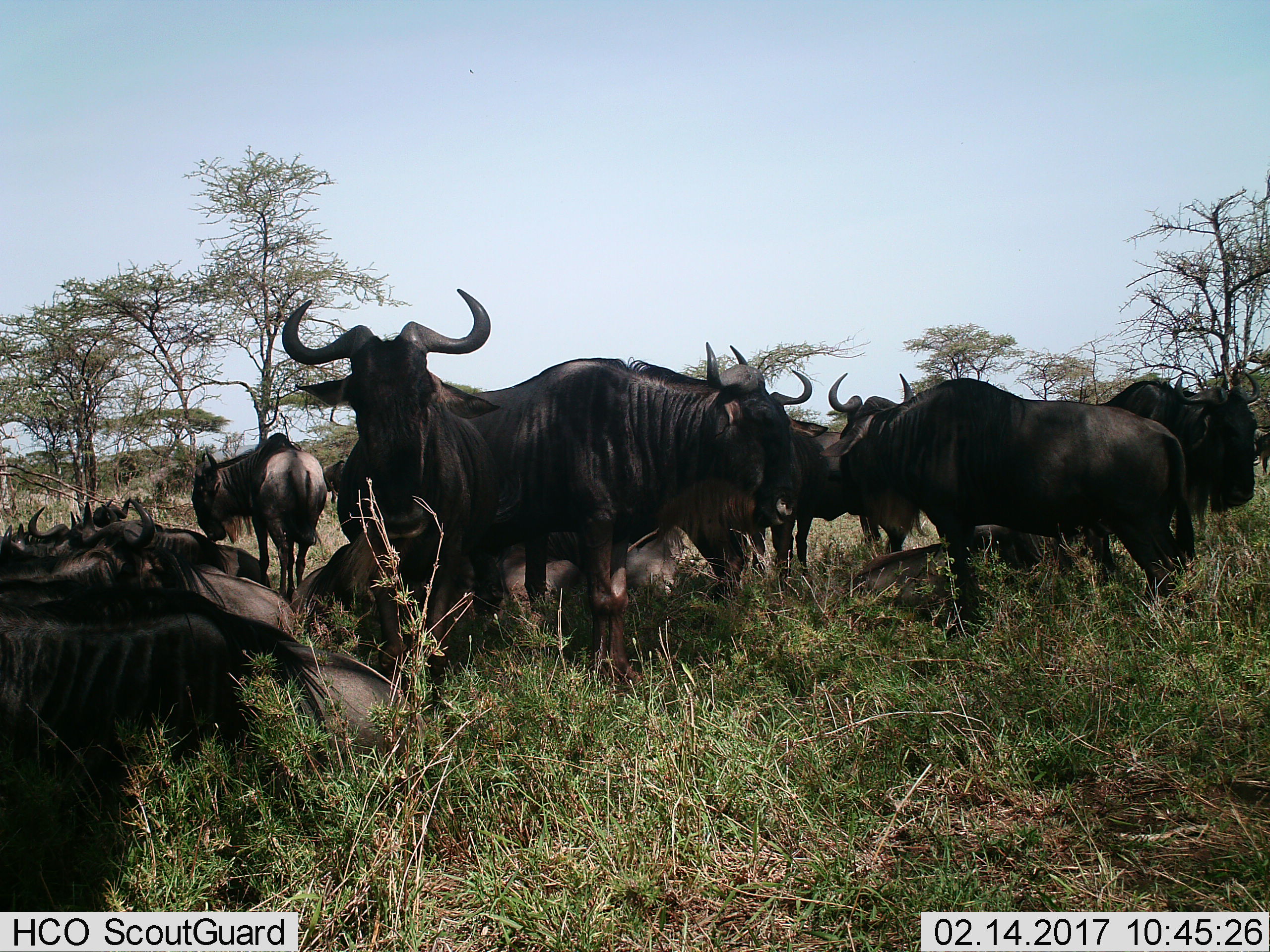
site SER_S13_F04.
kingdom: Animalia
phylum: Chordata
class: Mammalia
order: Artiodactyla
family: Bovidae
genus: Connochaetes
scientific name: Connochaetes taurinus taurinus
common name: blue wildebeest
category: wildebeestblue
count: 11-50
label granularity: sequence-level